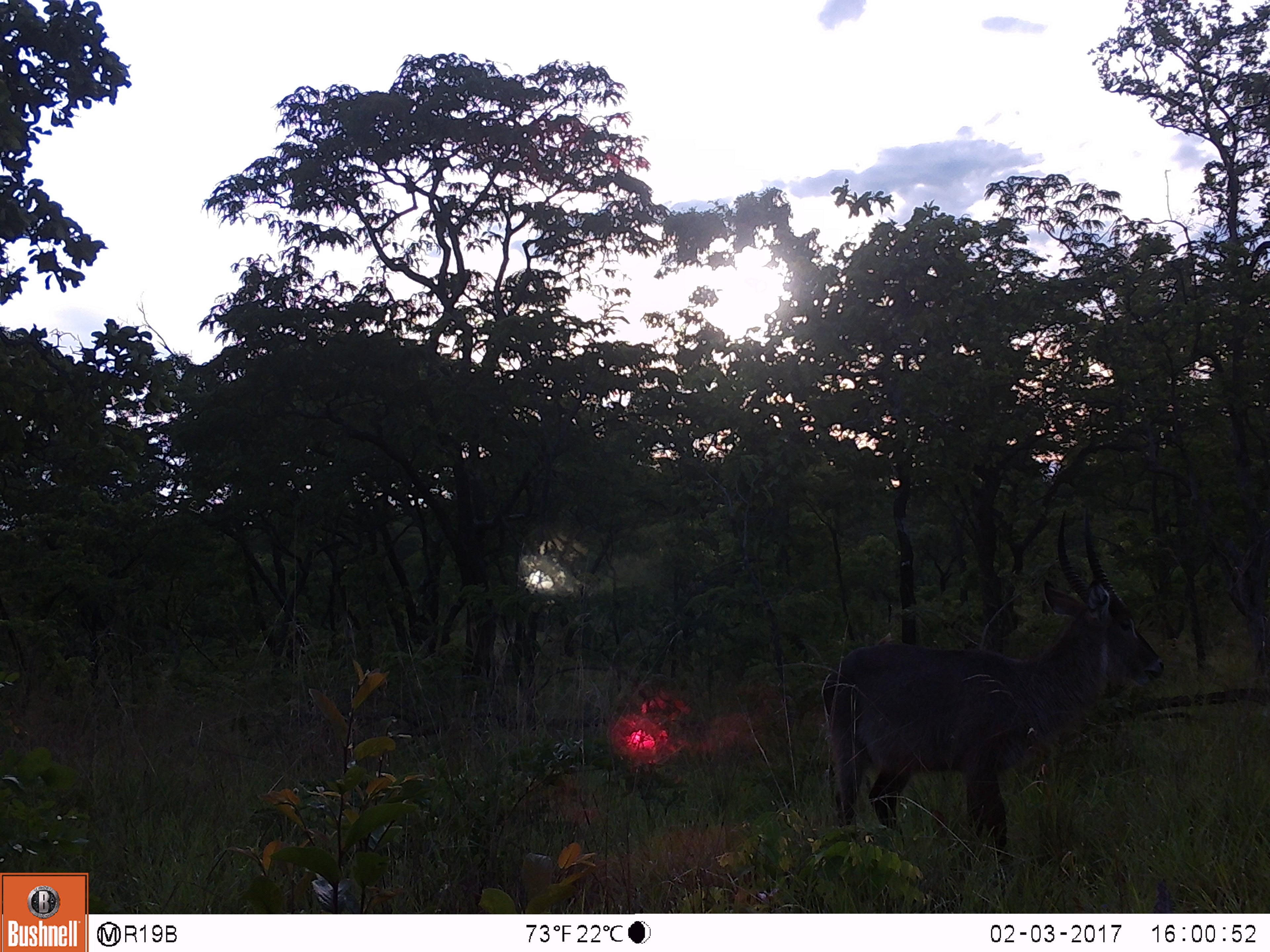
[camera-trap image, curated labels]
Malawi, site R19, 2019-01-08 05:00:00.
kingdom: Animalia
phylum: Chordata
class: Mammalia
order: Artiodactyla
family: Bovidae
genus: Kobus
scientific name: Kobus ellipsiprymnus ellipsiprymnus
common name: common waterbuck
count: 1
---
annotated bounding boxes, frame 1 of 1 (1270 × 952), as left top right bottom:
common waterbuck: 823 503 1177 873